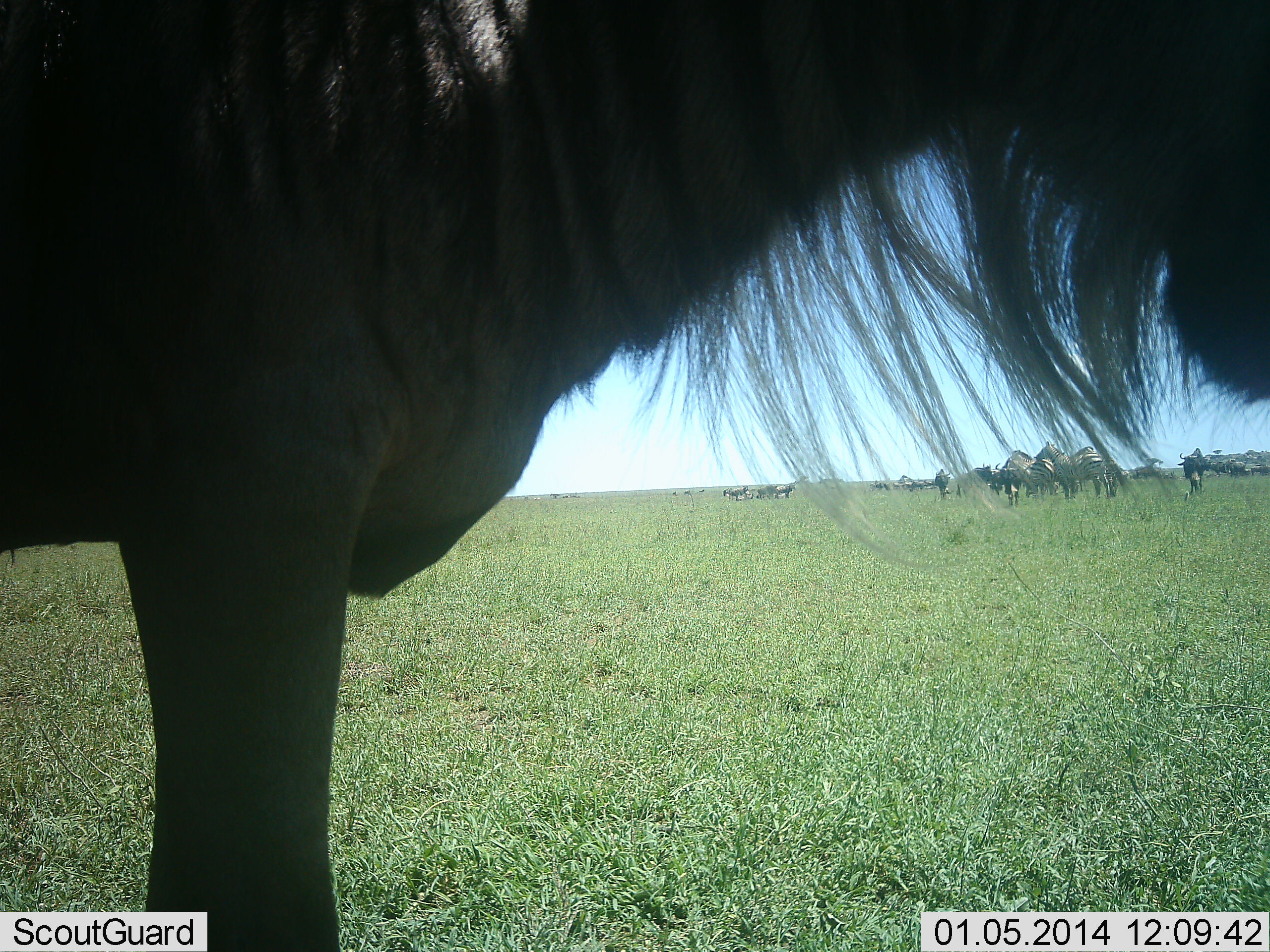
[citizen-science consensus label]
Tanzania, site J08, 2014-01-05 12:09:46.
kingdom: Animalia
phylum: Chordata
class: Mammalia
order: Artiodactyla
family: Bovidae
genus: Connochaetes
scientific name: Connochaetes taurinus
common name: blue wildebeest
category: wildebeest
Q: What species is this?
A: Wildebeest (blue wildebeest) (Connochaetes taurinus).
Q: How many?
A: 5.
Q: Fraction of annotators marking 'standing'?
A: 100%.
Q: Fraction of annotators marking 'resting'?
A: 0%.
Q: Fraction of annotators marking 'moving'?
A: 0%.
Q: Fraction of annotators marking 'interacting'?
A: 0%.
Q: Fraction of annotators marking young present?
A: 0%.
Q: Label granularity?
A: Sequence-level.